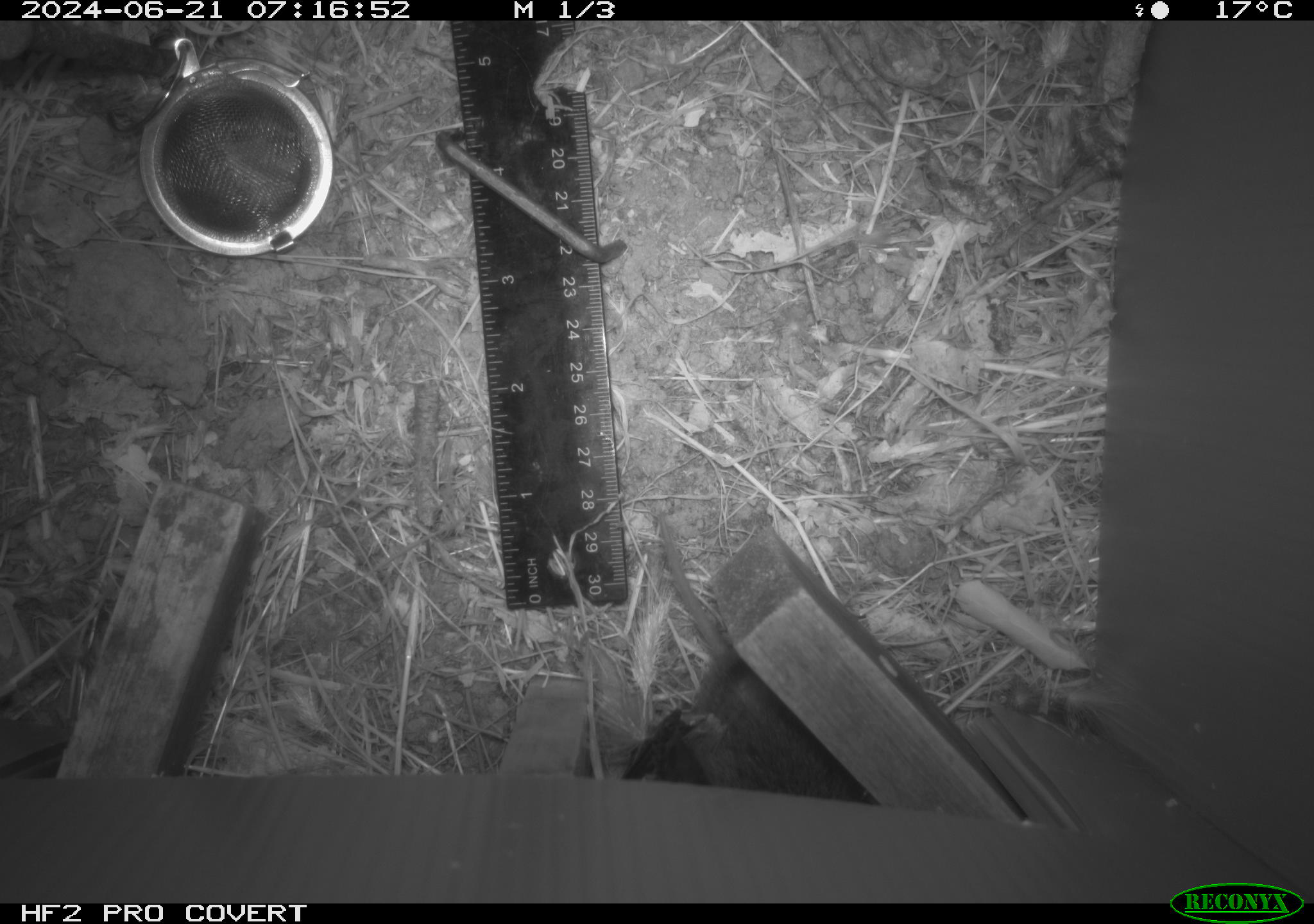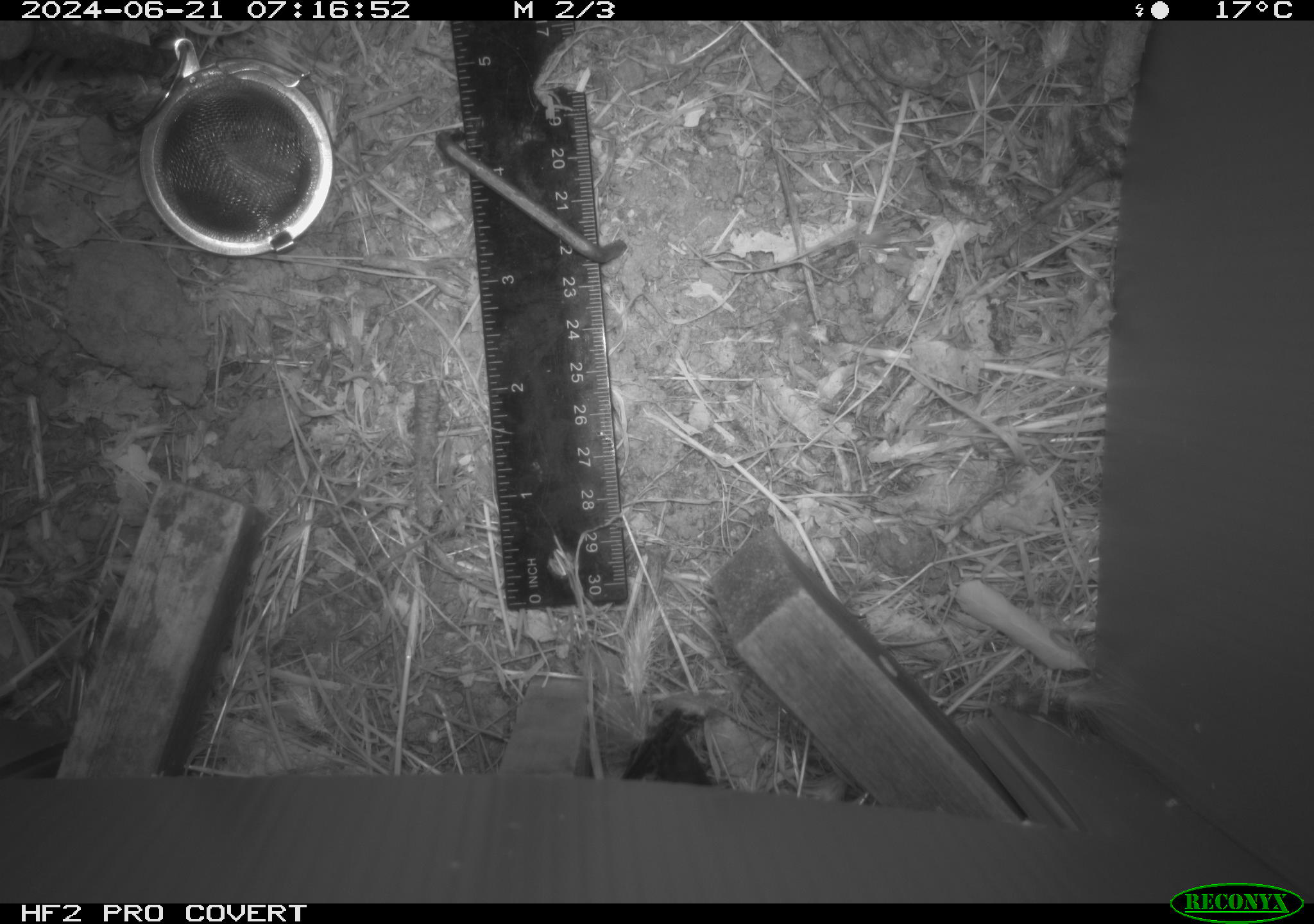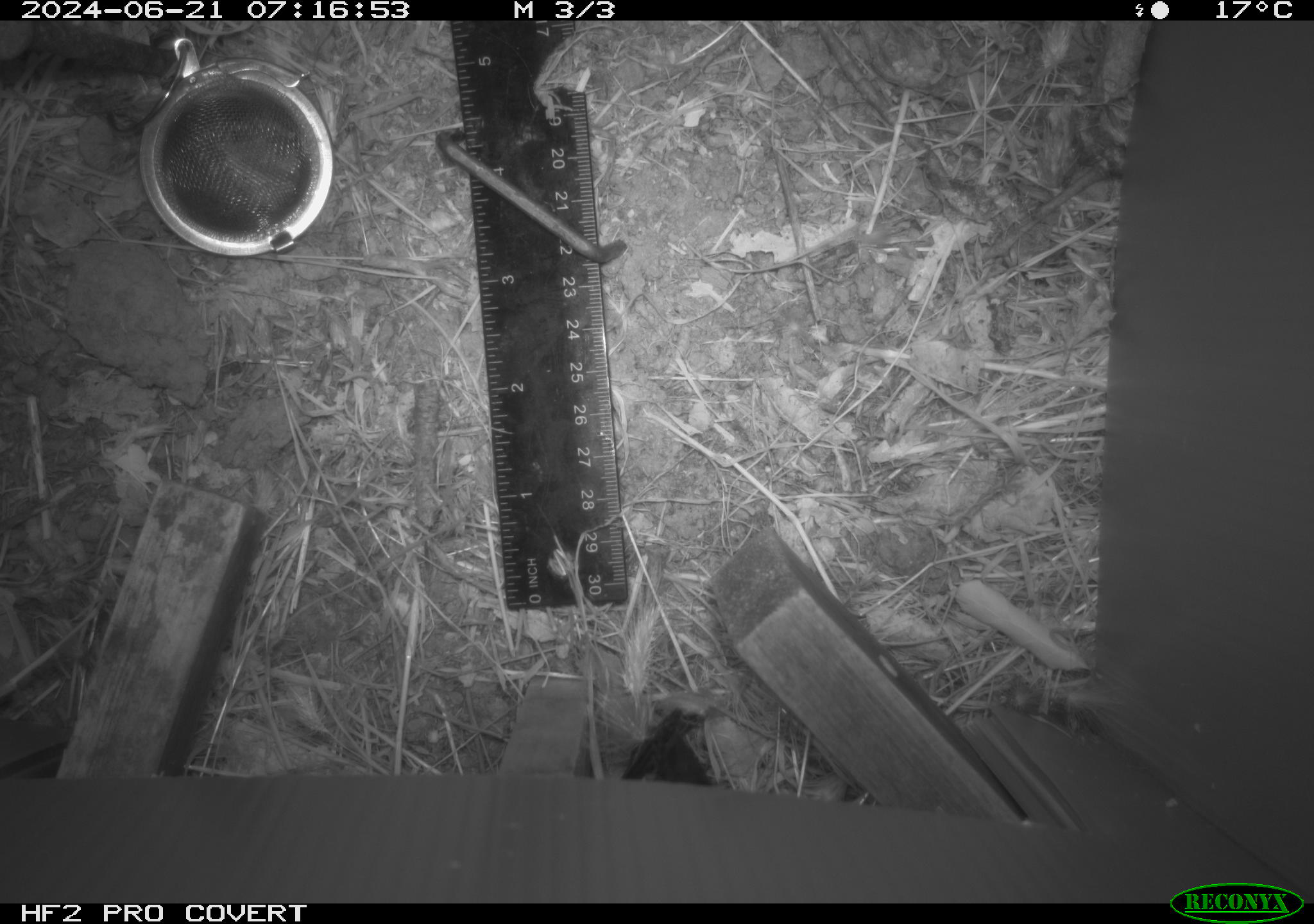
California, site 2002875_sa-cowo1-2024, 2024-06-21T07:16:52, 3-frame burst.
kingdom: Animalia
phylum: Chordata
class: Mammalia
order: Rodentia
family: Cricetidae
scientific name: Arvicolinae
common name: voles, lemmings, and muskrats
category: arvicolinae subfamily